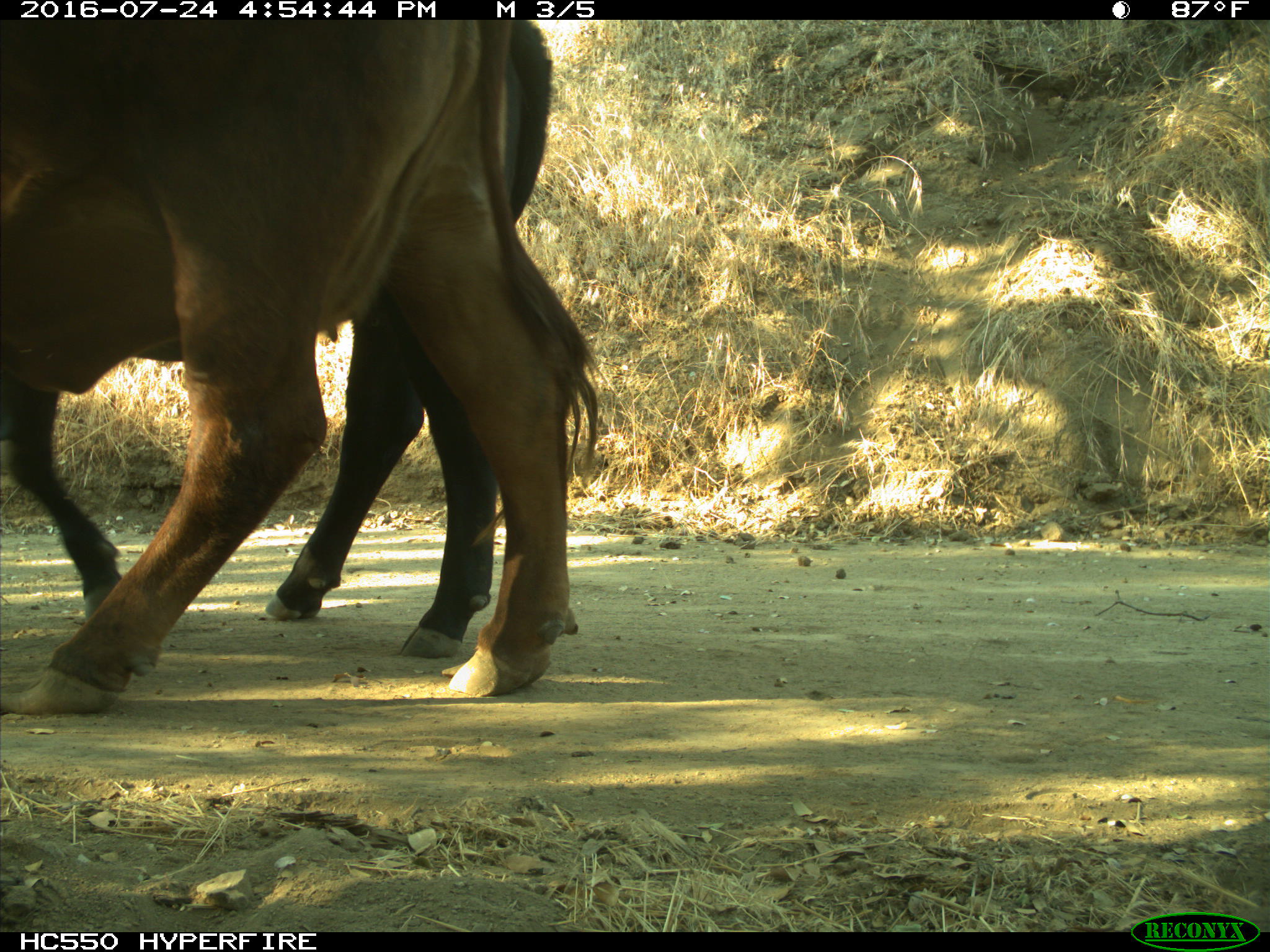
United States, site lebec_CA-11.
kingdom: Animalia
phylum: Chordata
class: Mammalia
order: Artiodactyla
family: Bovidae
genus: Bos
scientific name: Bos taurus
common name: domestic cow